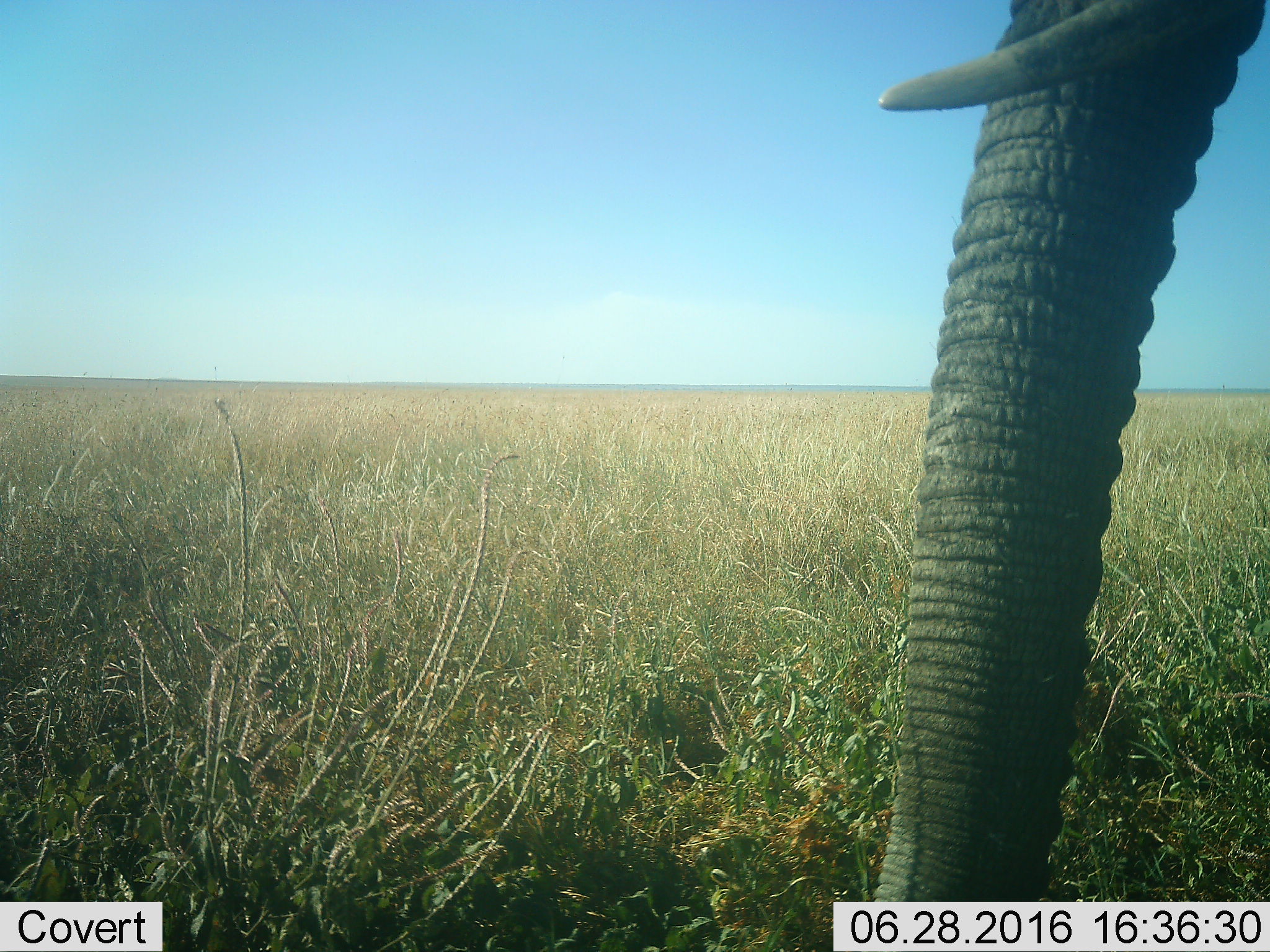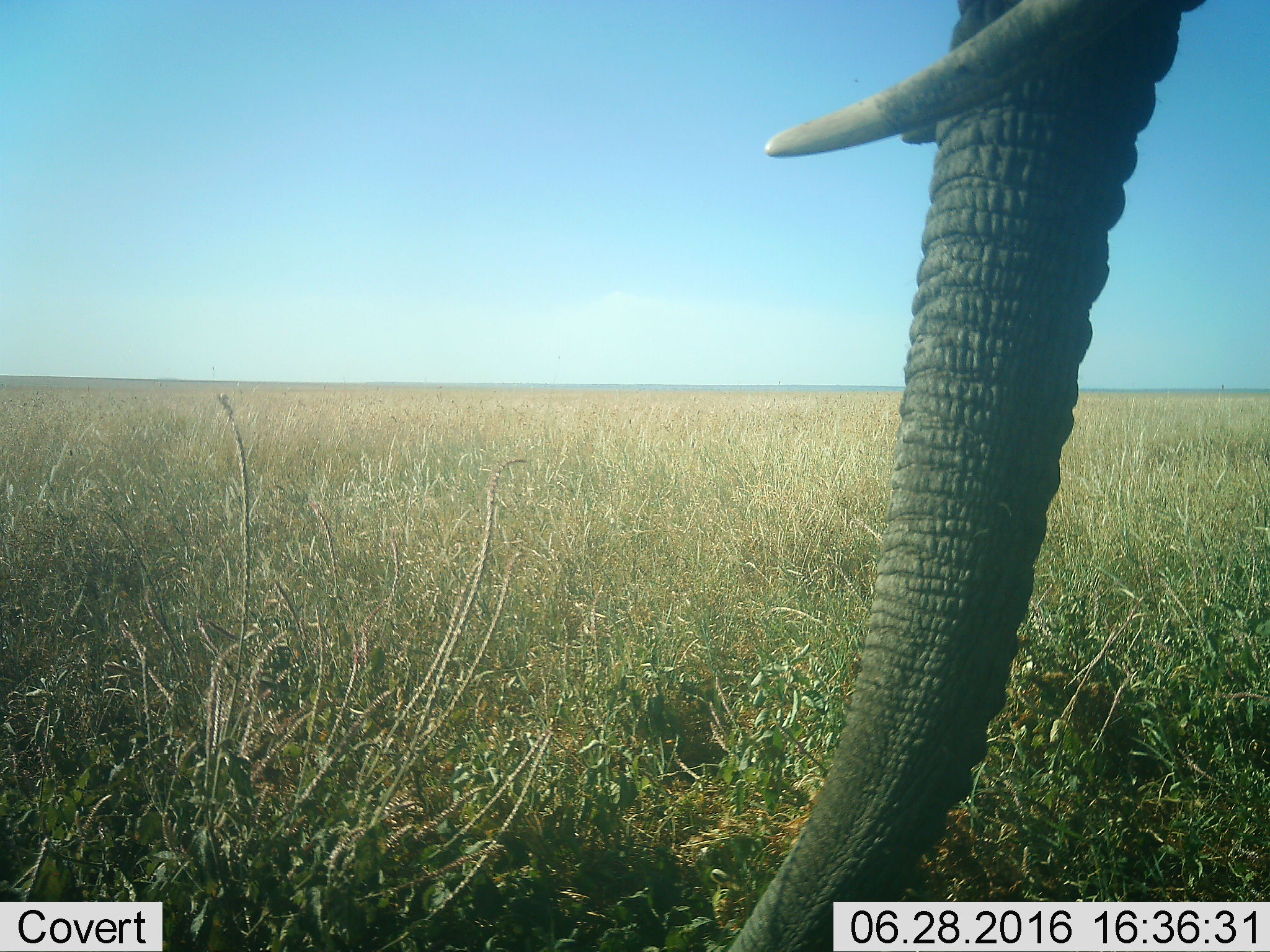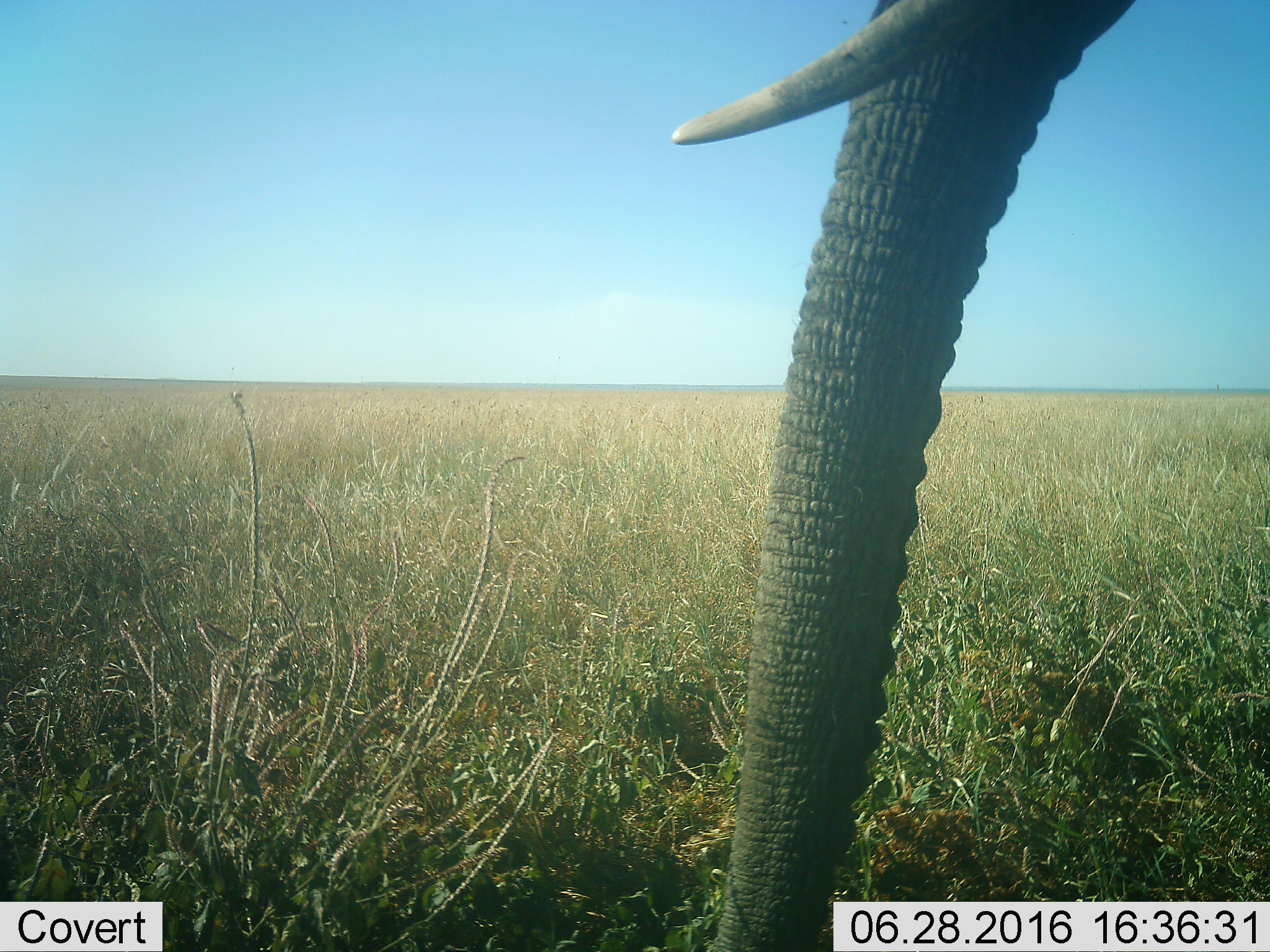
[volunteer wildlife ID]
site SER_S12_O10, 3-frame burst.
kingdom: Animalia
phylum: Chordata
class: Mammalia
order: Proboscidea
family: Elephantidae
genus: Loxodonta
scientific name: Loxodonta africana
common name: african bush elephant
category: elephant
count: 1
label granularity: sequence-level